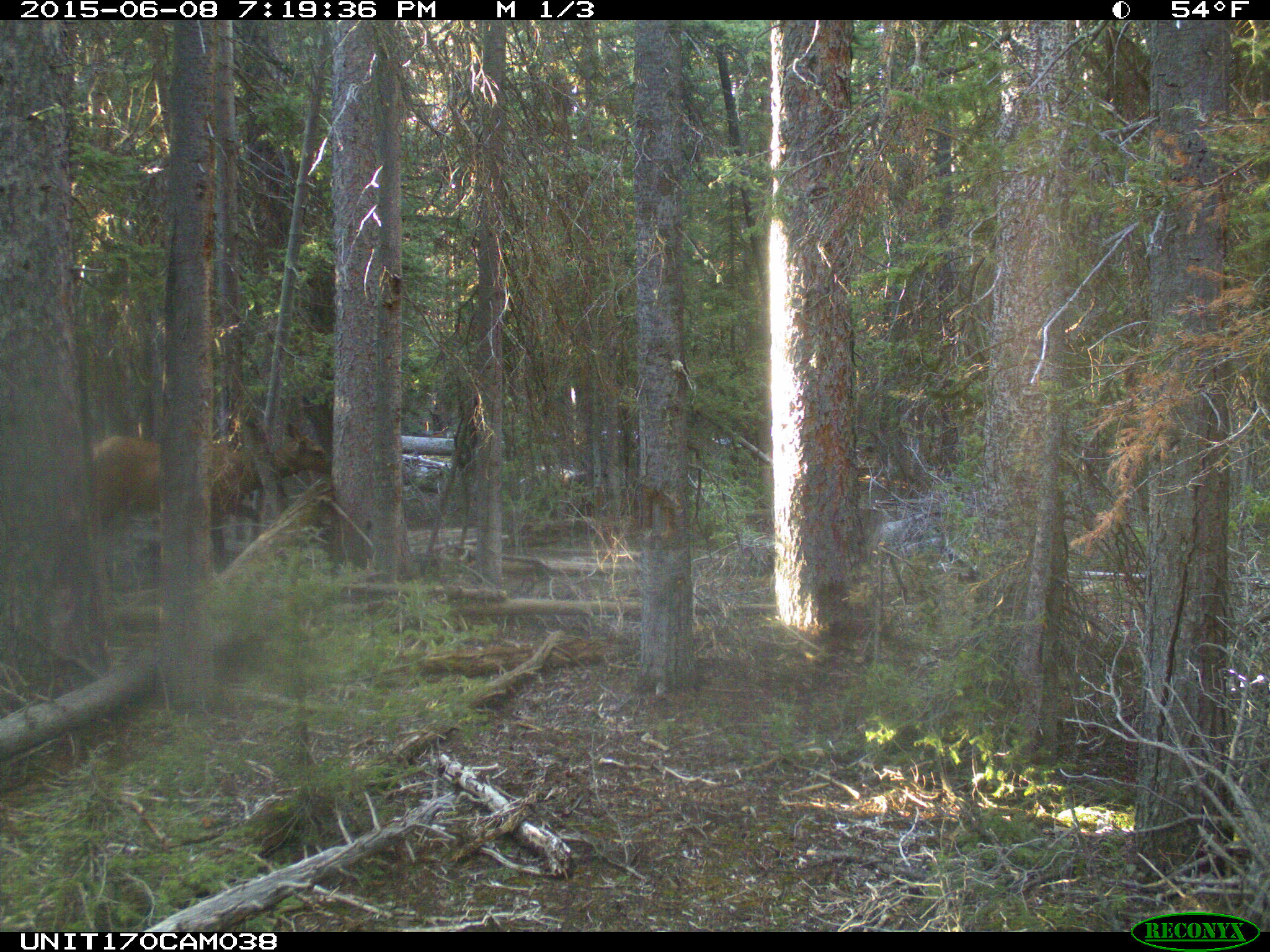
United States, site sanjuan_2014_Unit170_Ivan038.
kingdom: Animalia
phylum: Chordata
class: Mammalia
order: Artiodactyla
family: Cervidae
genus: Cervus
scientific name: Cervus elaphus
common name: red deer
Cervus elaphus (red deer).